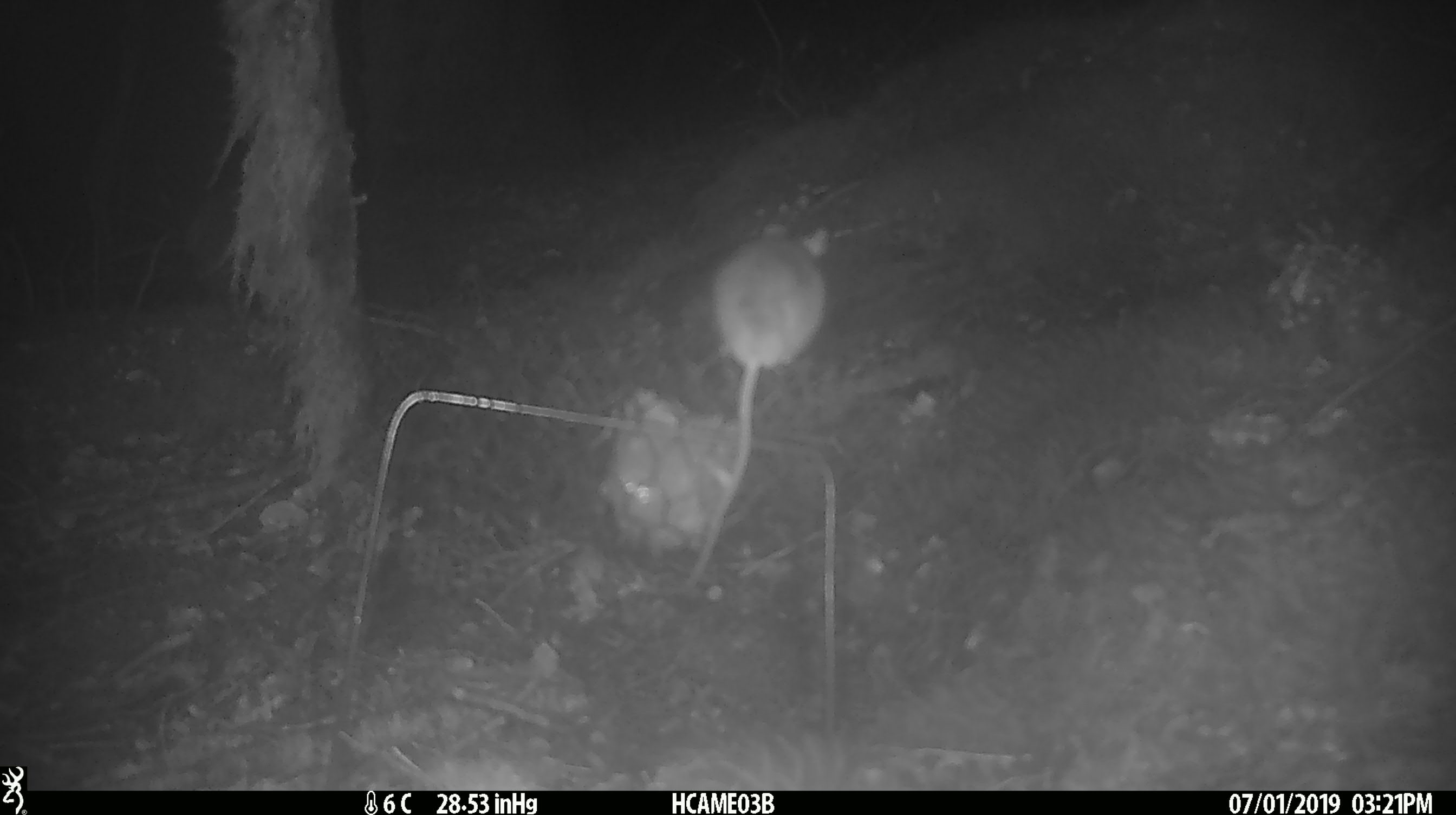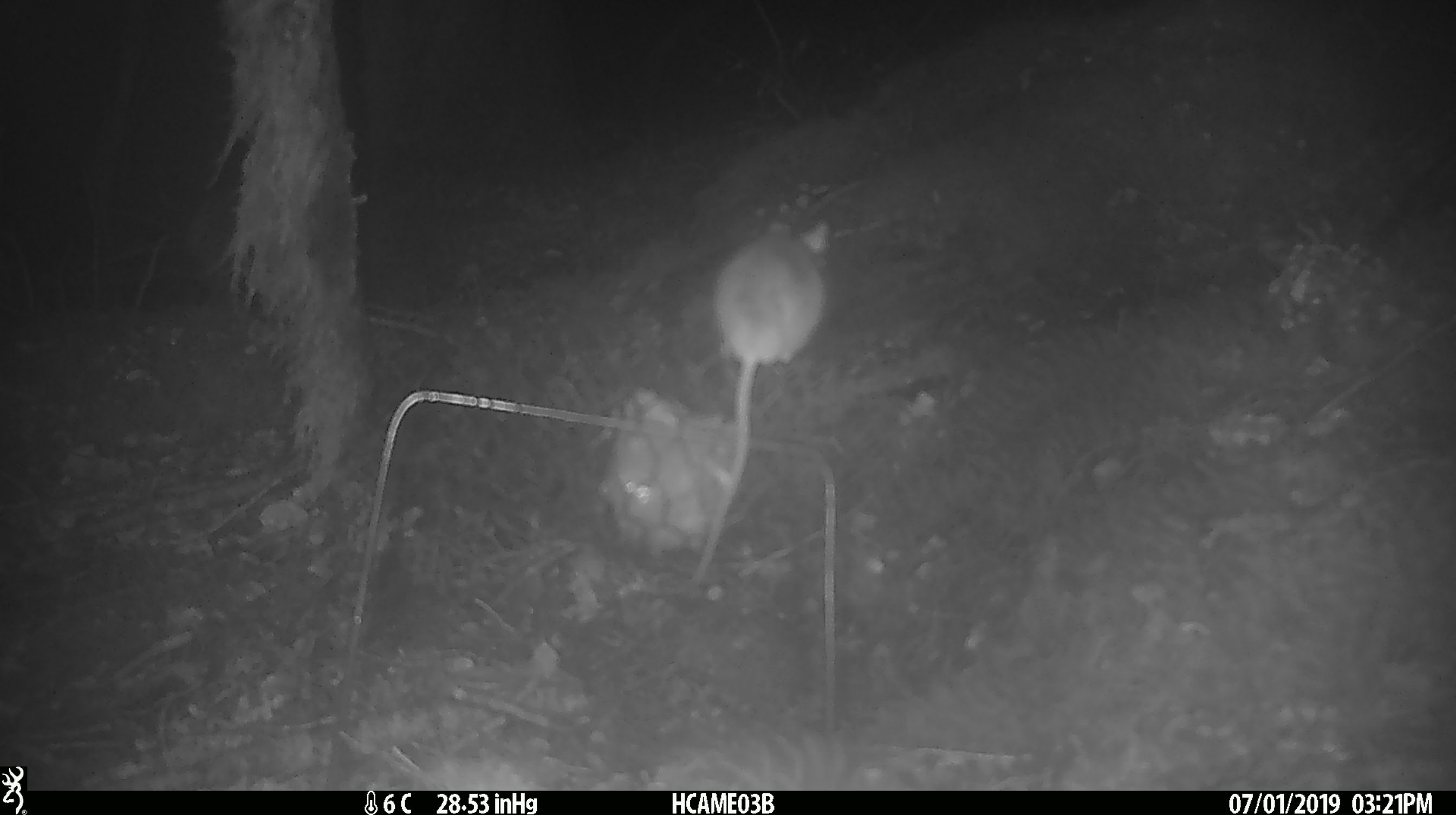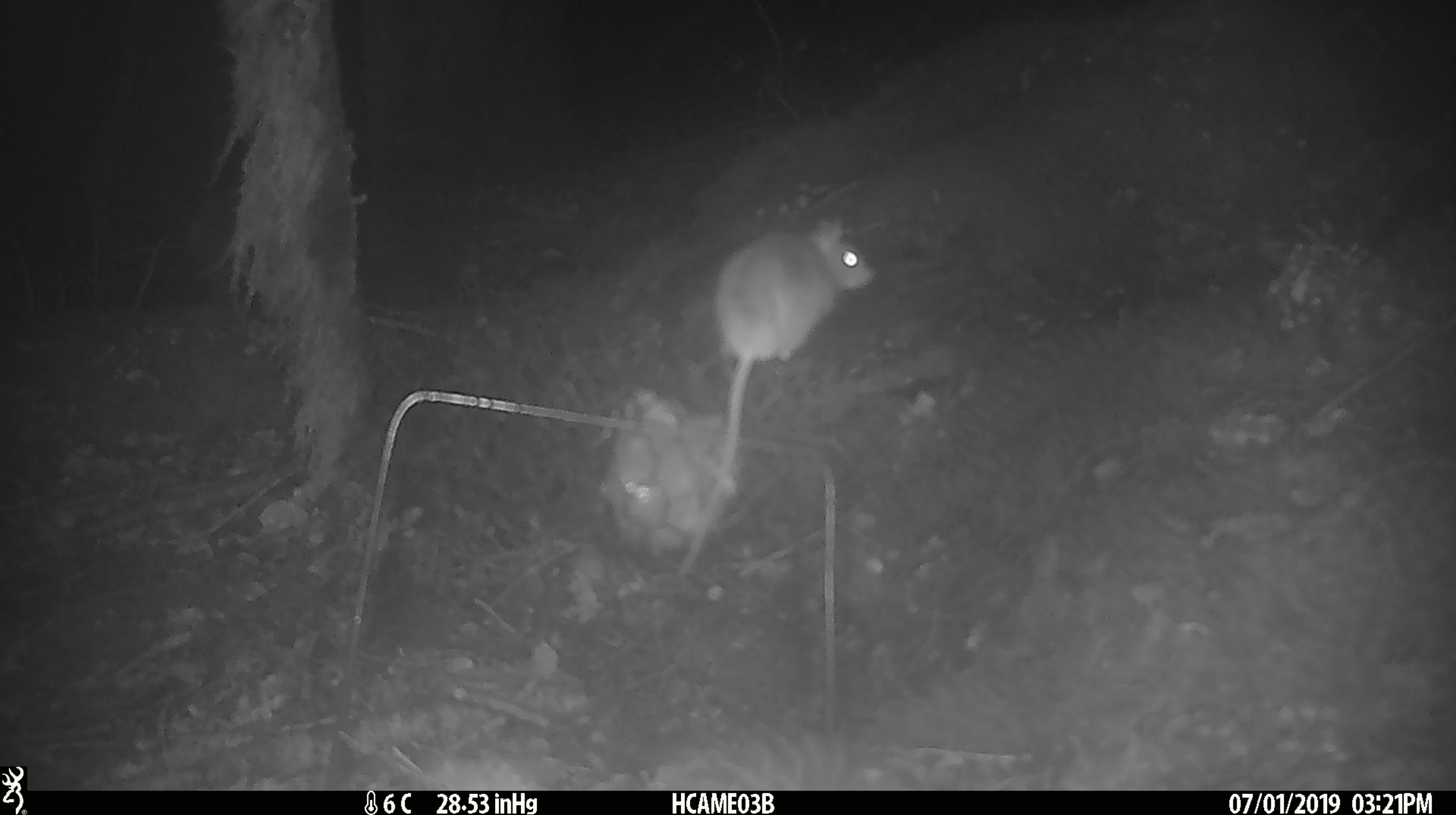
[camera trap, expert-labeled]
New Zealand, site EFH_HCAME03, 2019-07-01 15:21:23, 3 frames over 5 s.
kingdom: Animalia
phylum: Chordata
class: Mammalia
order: Rodentia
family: Muridae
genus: Mus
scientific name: Mus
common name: mouse